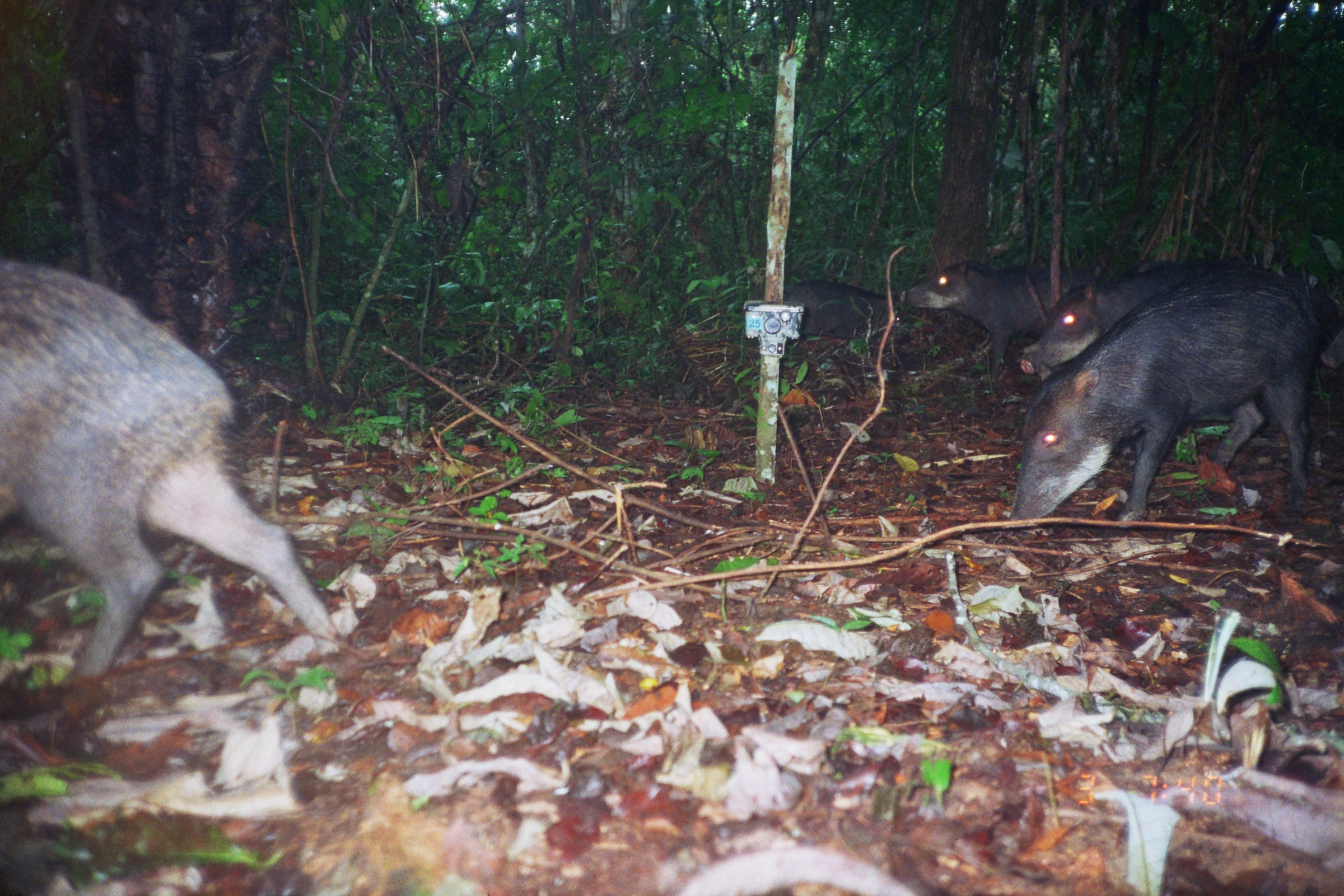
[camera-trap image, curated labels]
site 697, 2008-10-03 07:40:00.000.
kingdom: Animalia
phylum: Chordata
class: Mammalia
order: Artiodactyla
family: Tayassuidae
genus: Tayassu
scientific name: Tayassu pecari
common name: white-lipped peccary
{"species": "Tayassu pecari (white-lipped peccary)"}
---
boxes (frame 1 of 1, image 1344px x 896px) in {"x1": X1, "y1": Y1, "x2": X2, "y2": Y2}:
tayassu pecari: {"x1": 0, "y1": 253, "x2": 345, "y2": 689}; {"x1": 1003, "y1": 275, "x2": 1328, "y2": 535}; {"x1": 898, "y1": 261, "x2": 1102, "y2": 382}; {"x1": 1019, "y1": 265, "x2": 1215, "y2": 376}; {"x1": 782, "y1": 278, "x2": 906, "y2": 355}; {"x1": 1320, "y1": 324, "x2": 1344, "y2": 370}; {"x1": 1127, "y1": 257, "x2": 1173, "y2": 275}